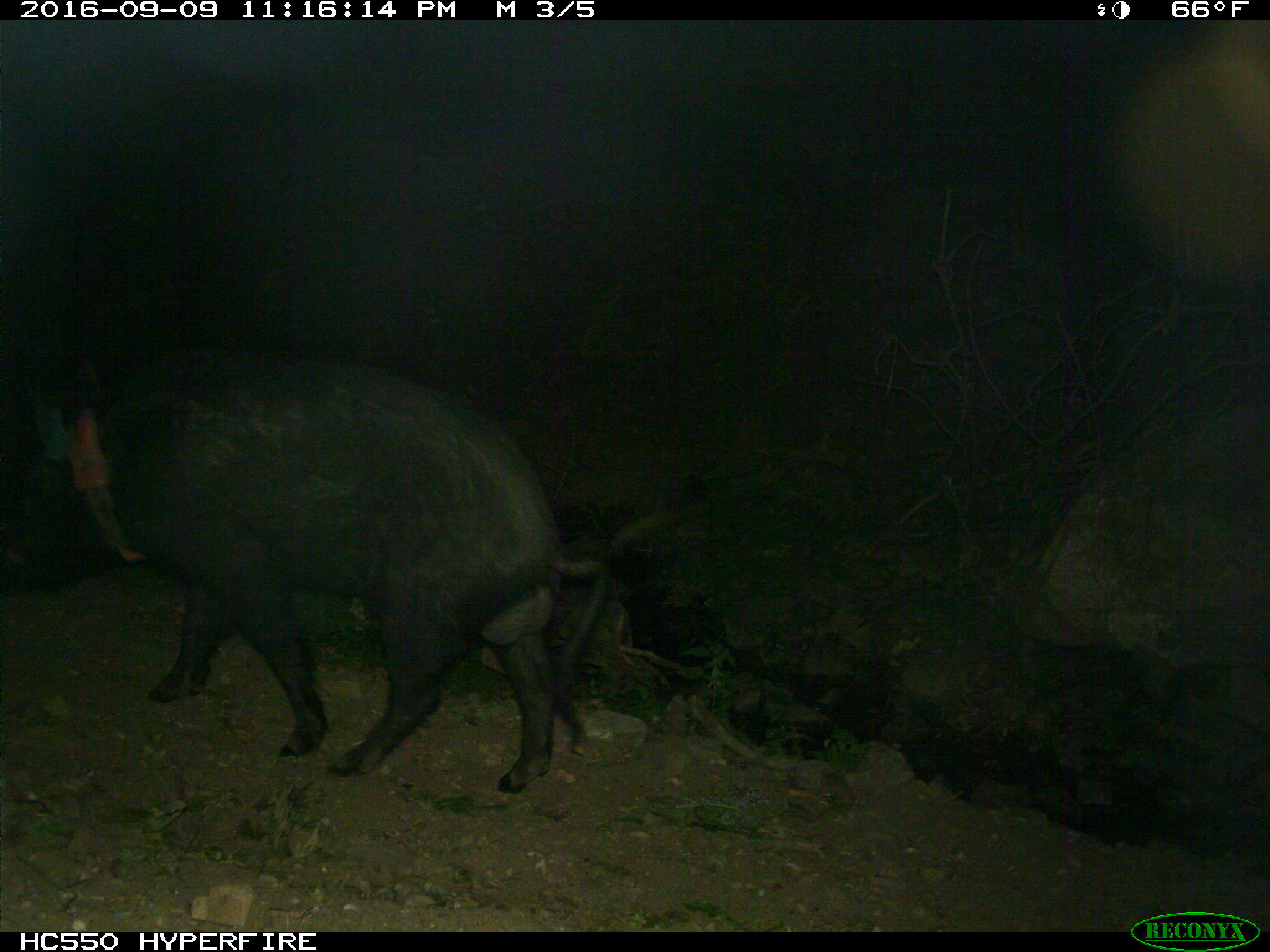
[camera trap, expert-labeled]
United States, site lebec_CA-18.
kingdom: Animalia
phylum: Chordata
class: Mammalia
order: Artiodactyla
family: Suidae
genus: Sus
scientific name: Sus scrofa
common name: wild boar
Sus scrofa (wild boar).